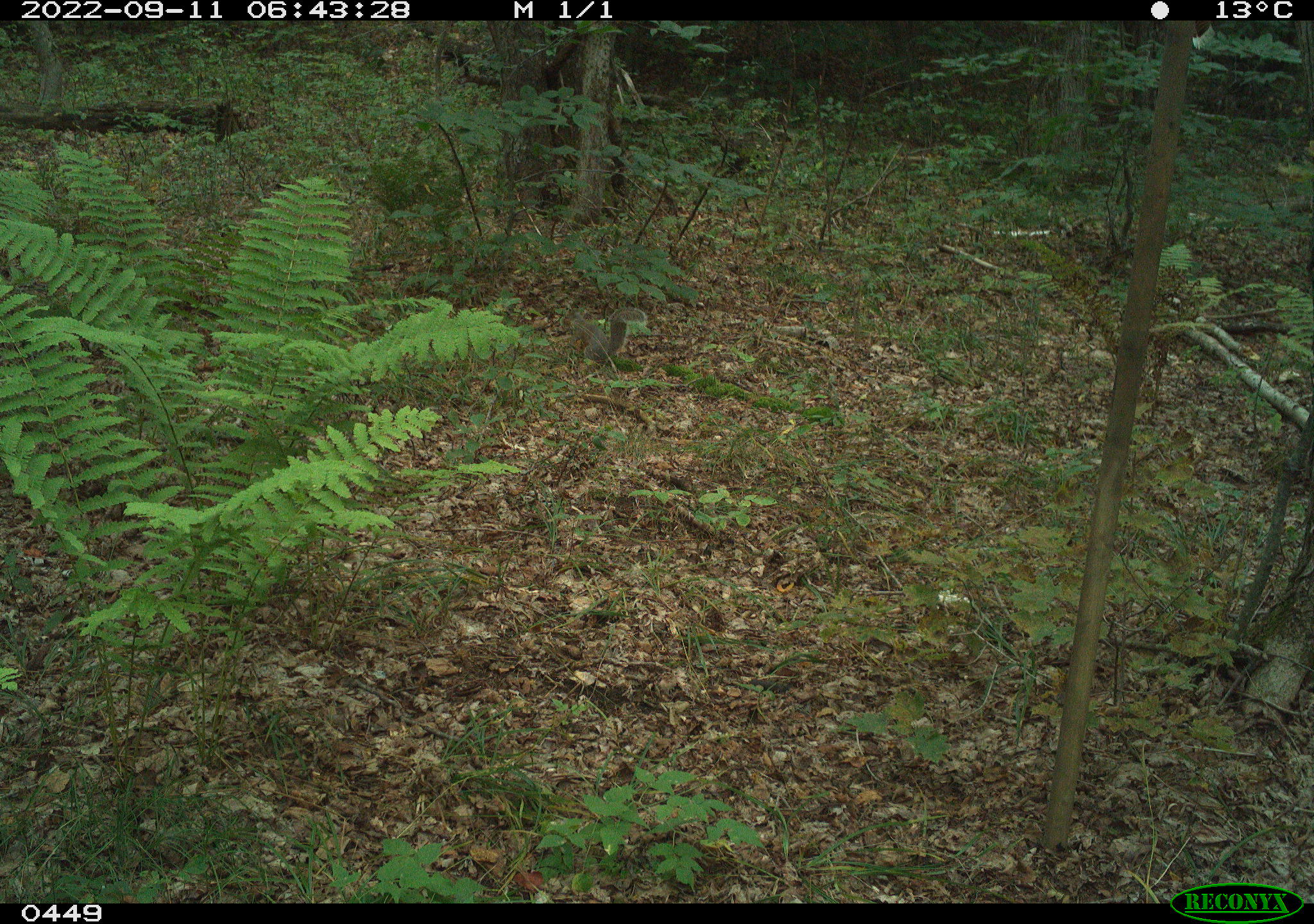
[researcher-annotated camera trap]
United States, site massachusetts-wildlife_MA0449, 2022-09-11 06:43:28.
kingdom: Animalia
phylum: Chordata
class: Mammalia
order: Rodentia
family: Sciuridae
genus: Sciurus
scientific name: Sciurus carolinensis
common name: gray squirrel